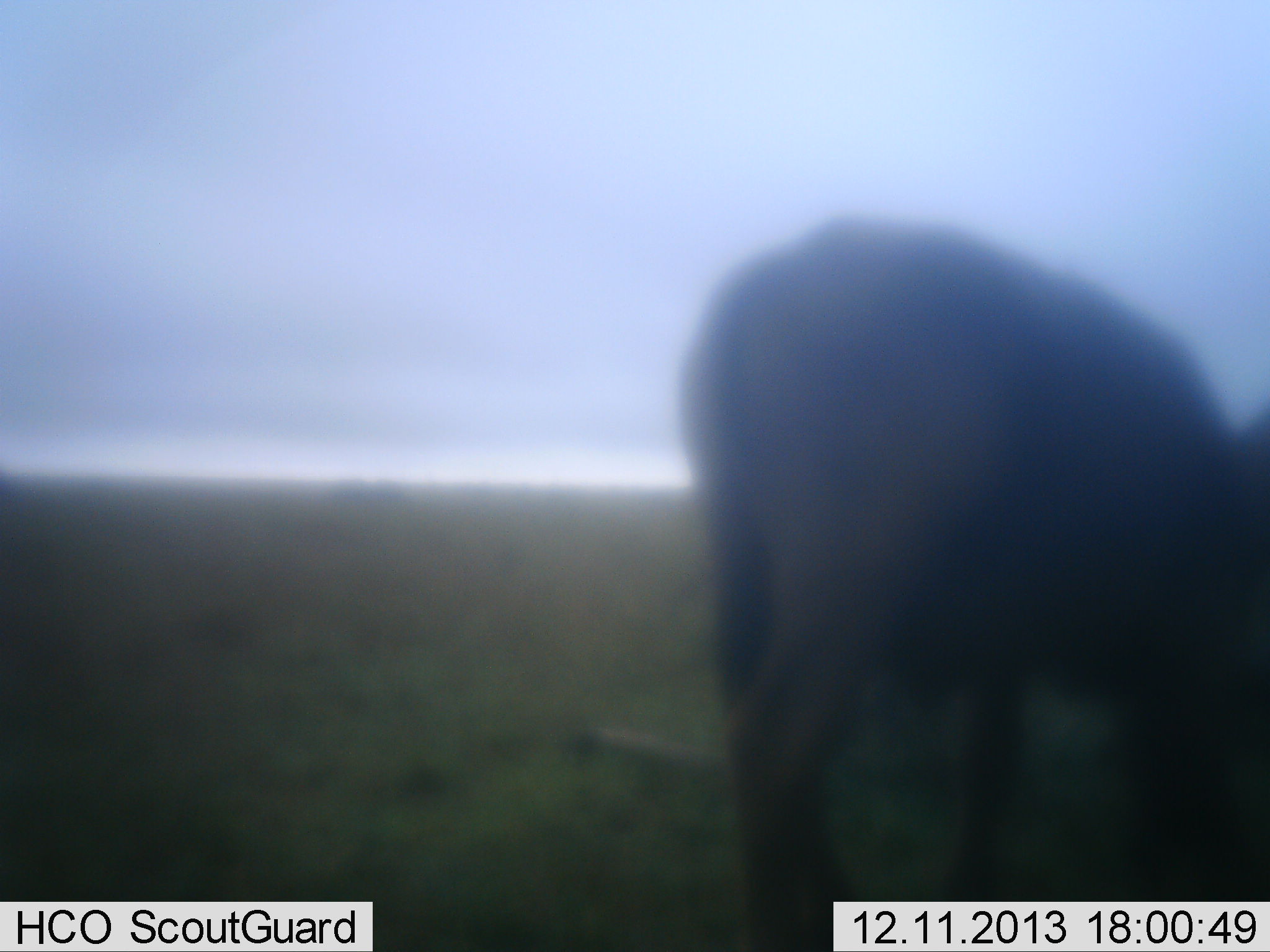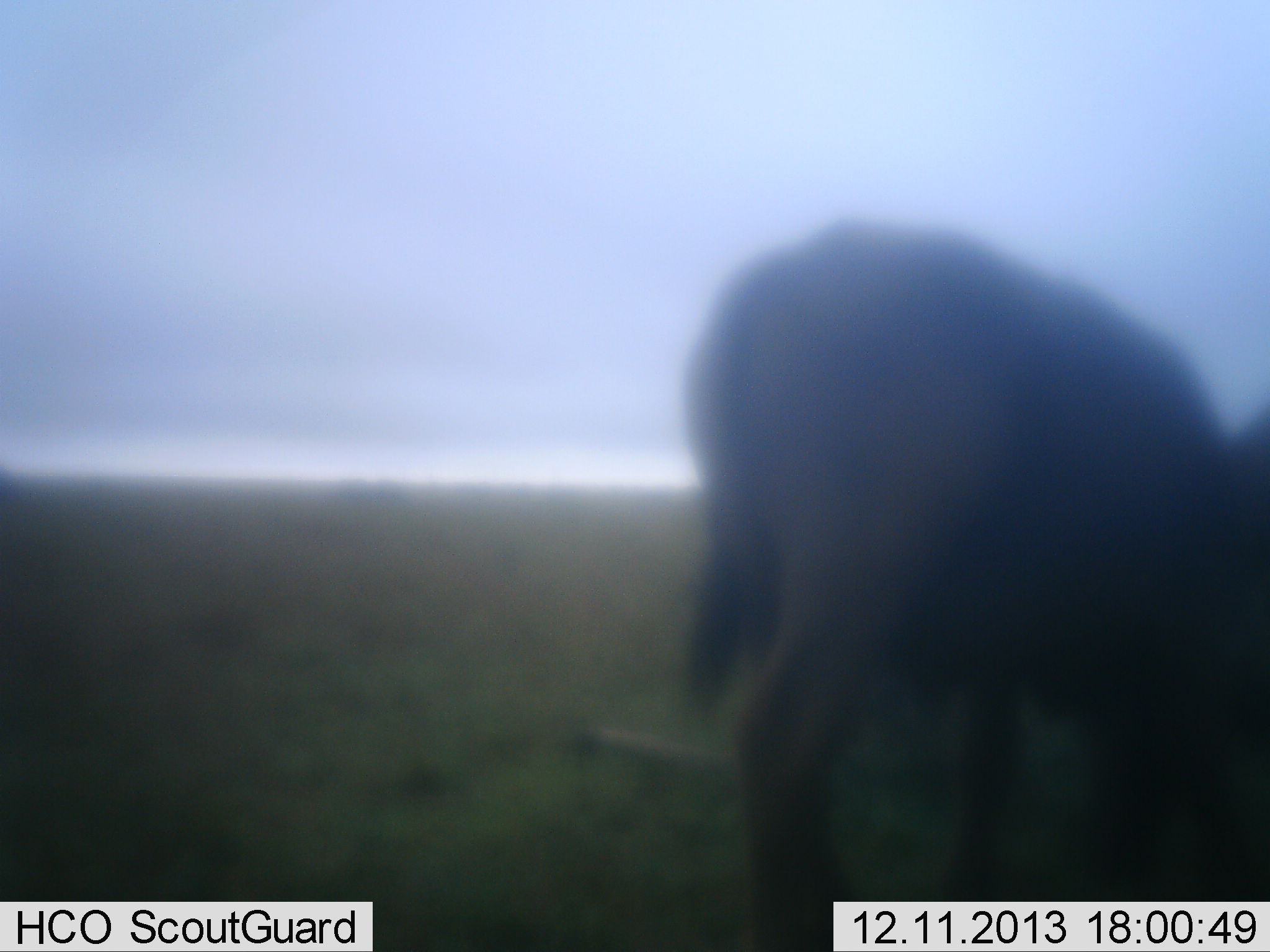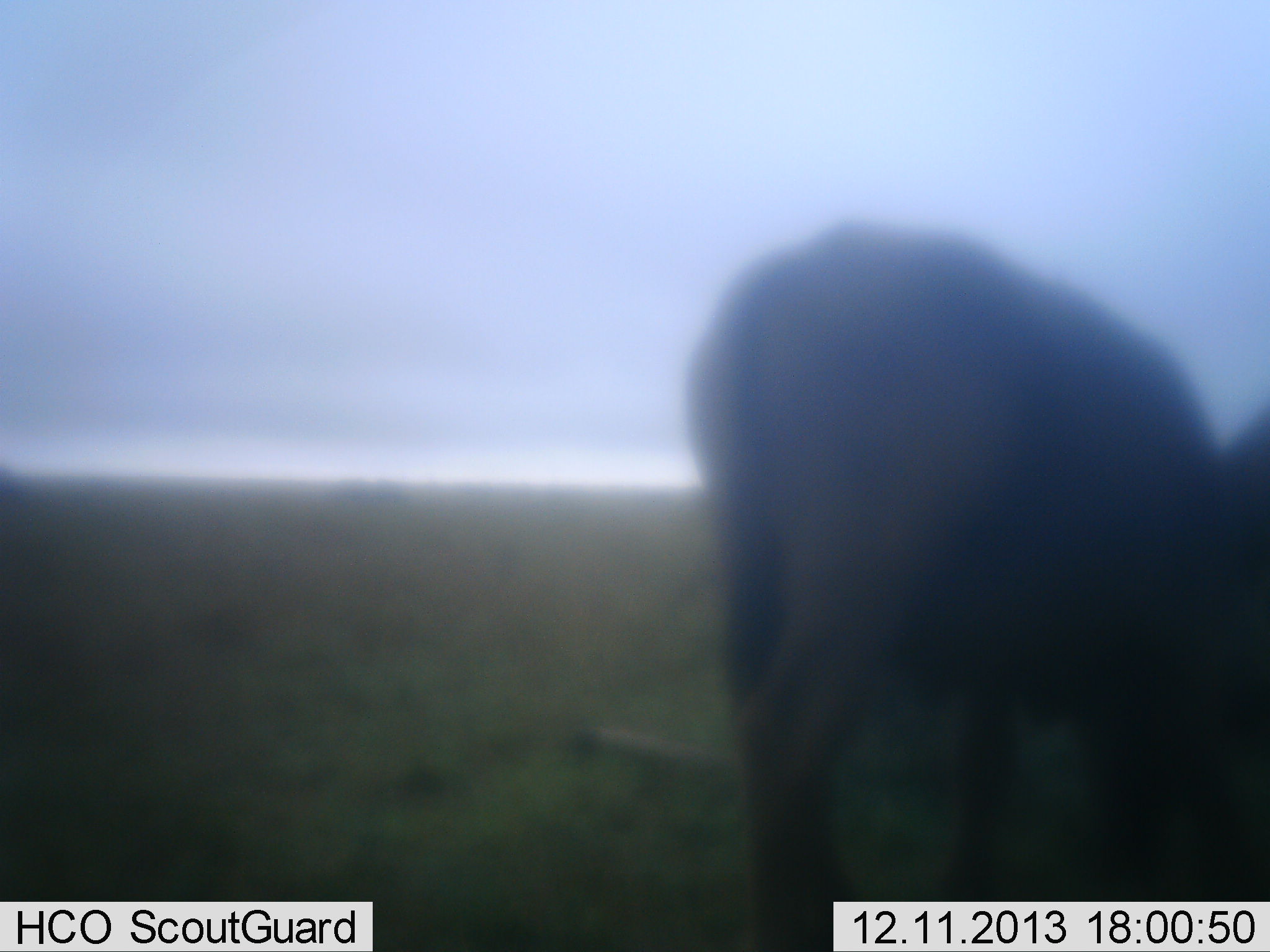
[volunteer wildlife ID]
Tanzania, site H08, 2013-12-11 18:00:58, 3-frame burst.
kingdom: Animalia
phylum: Chordata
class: Mammalia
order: Artiodactyla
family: Bovidae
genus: Connochaetes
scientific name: Connochaetes taurinus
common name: blue wildebeest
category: wildebeest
Wildebeest (blue wildebeest) (Connochaetes taurinus), count 1. Behavior (volunteer vote fractions): standing 40%, resting 0%, moving 10%, interacting 0%. Young present (vote fraction): 0%. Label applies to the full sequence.